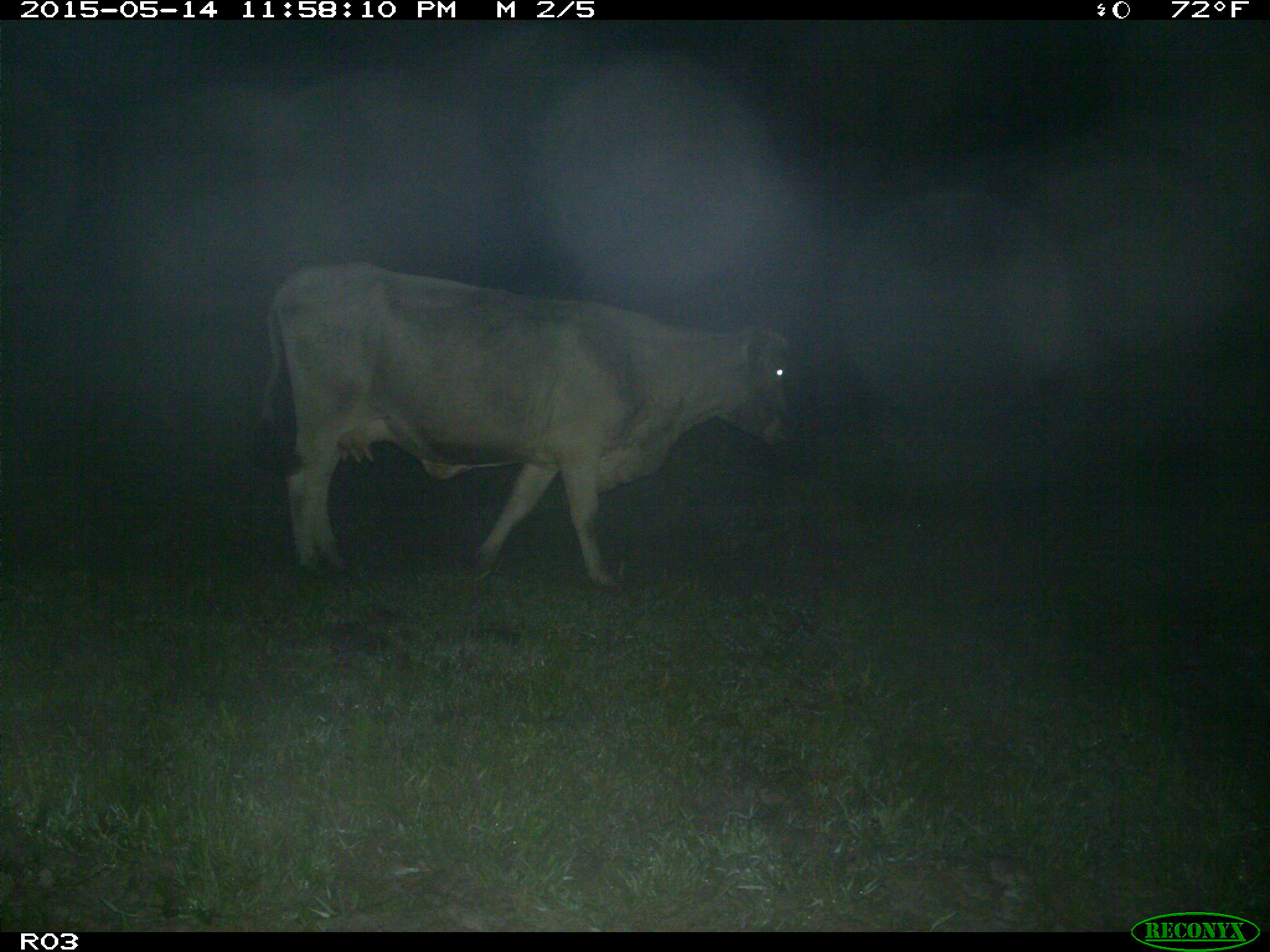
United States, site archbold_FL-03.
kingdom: Animalia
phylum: Chordata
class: Mammalia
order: Artiodactyla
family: Bovidae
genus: Bos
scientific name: Bos taurus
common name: domestic cow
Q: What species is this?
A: Bos taurus (domestic cow).